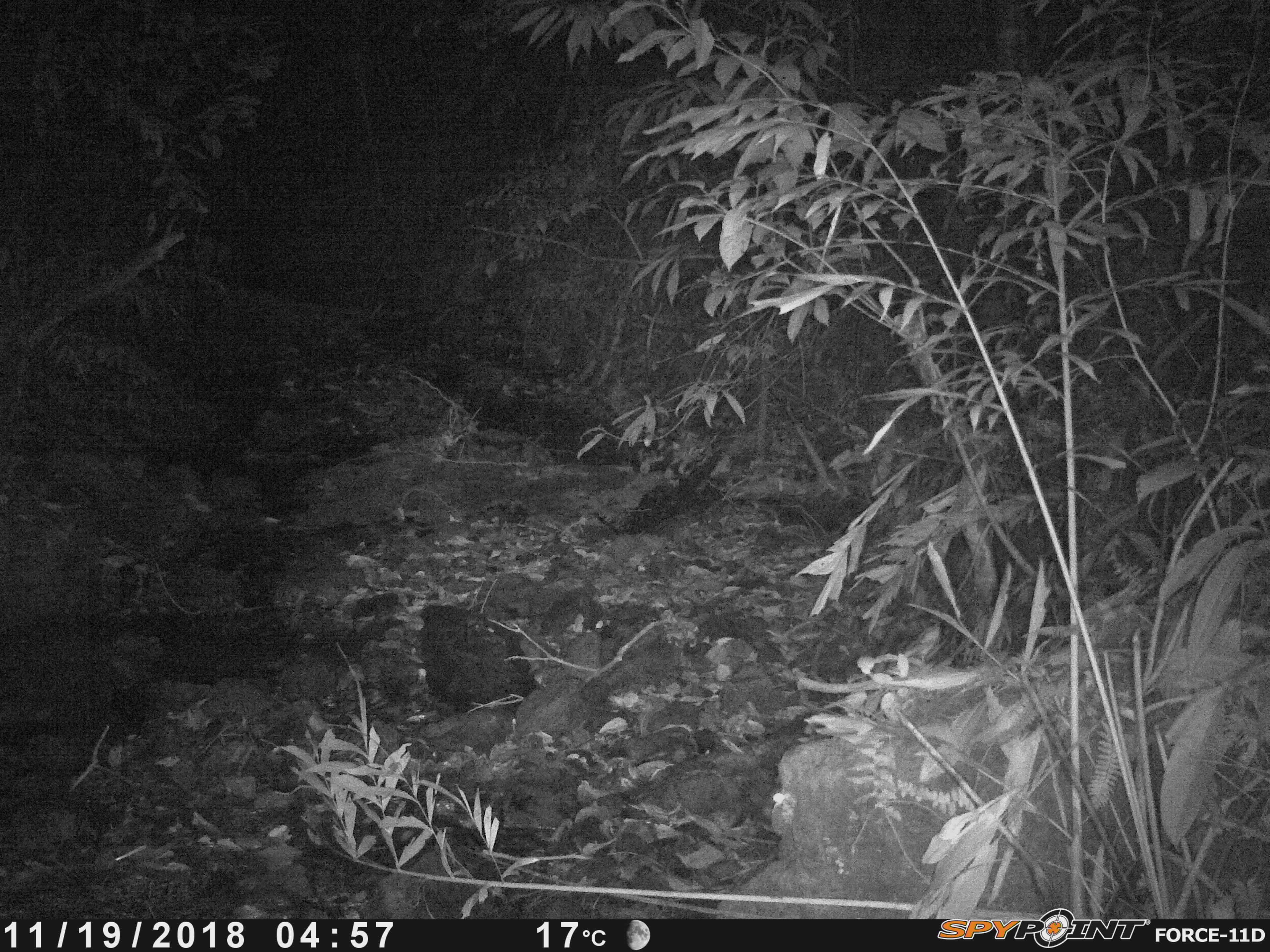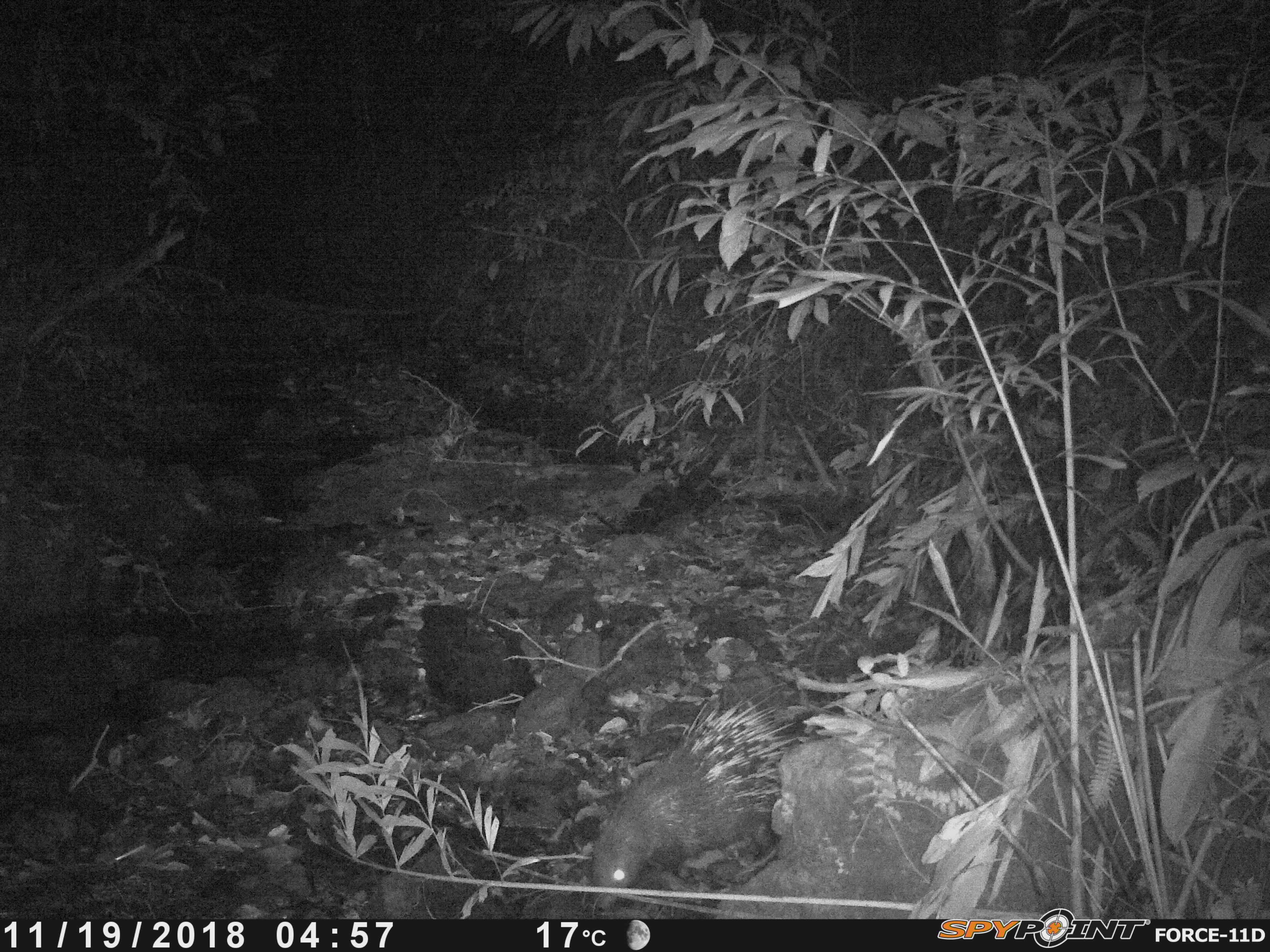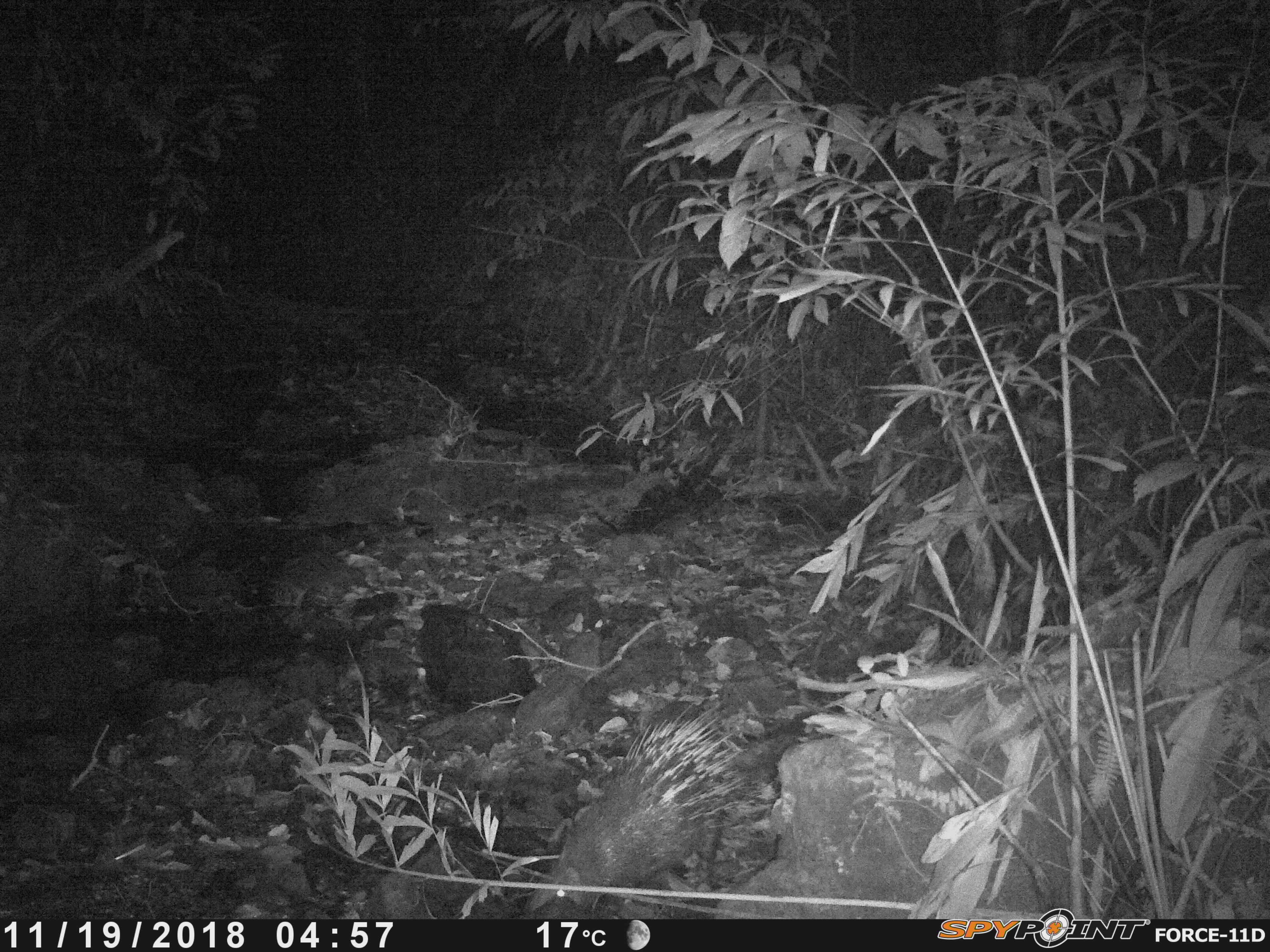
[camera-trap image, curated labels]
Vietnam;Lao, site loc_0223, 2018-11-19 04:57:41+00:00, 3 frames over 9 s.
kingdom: Animalia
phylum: Chordata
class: Mammalia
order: Rodentia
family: Hystricidae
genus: Hystrix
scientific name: Hystrix brachyura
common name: malayan porcupine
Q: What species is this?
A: Malayan porcupine (Hystrix brachyura).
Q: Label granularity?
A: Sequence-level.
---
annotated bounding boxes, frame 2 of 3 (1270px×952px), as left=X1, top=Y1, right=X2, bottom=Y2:
malayan porcupine: left=590, top=681, right=806, bottom=909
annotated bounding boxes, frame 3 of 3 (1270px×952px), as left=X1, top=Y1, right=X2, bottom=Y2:
malayan porcupine: left=524, top=696, right=752, bottom=915